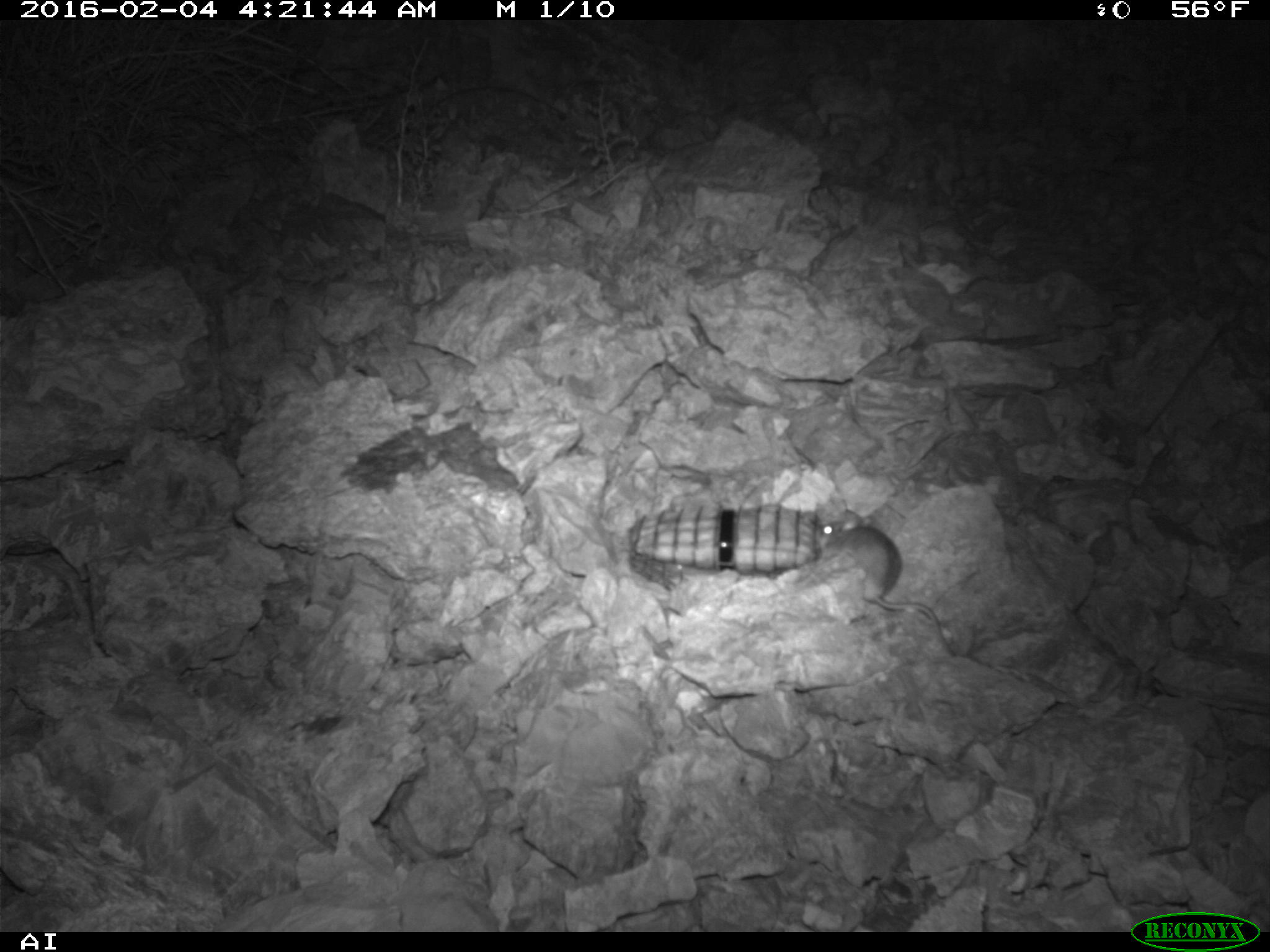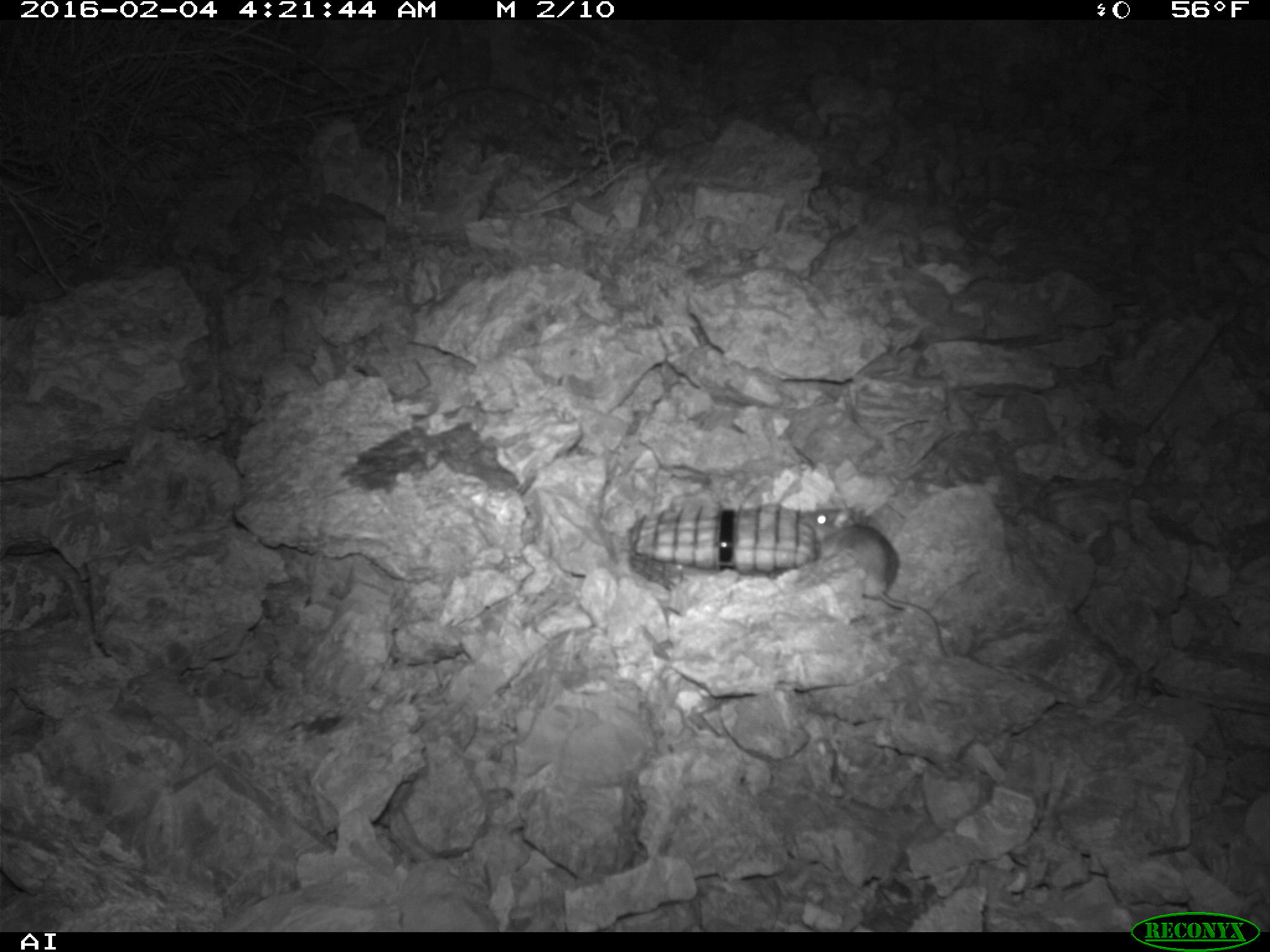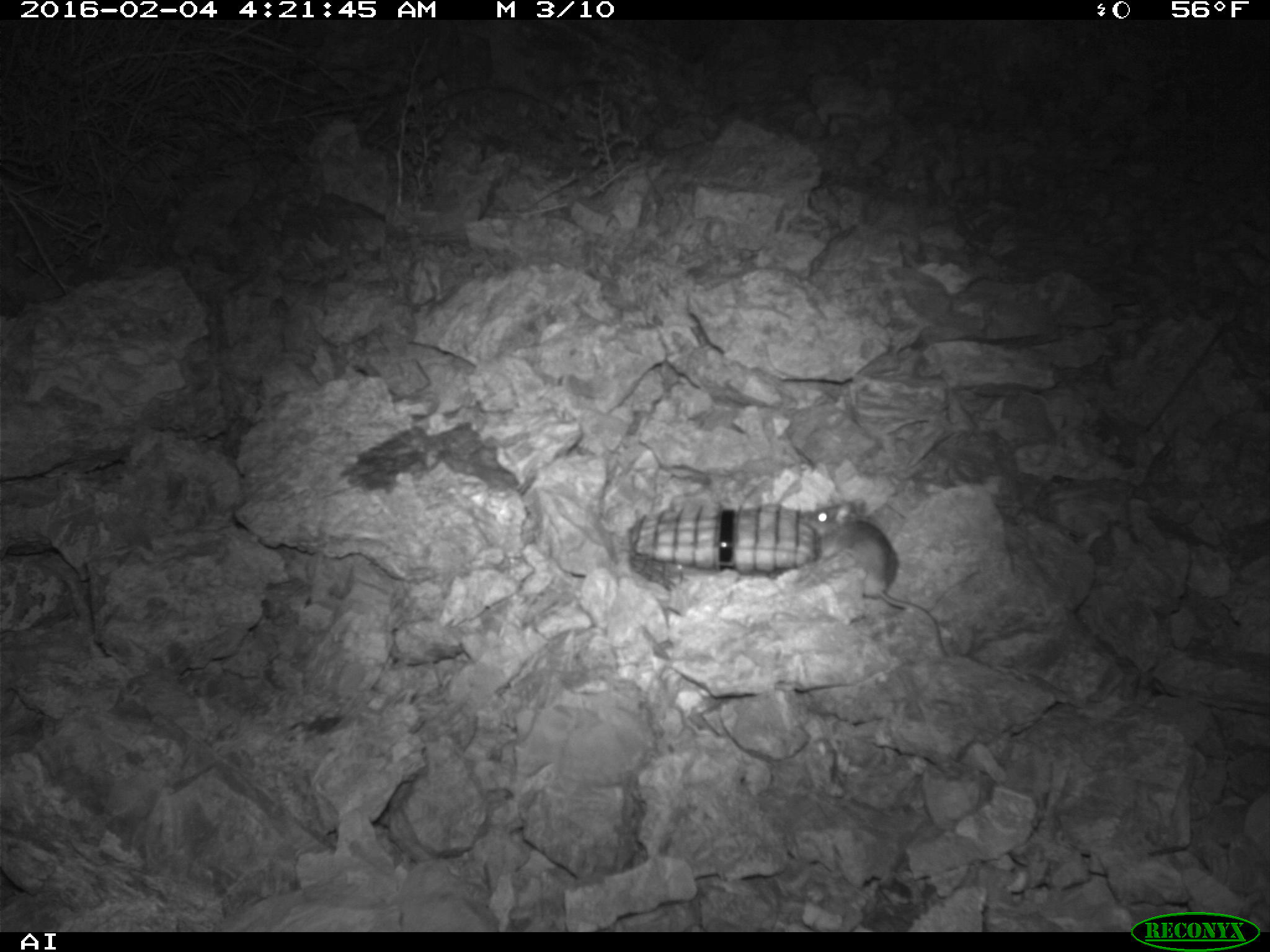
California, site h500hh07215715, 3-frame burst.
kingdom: Animalia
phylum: Chordata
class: Mammalia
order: Rodentia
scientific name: Rodentia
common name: rodent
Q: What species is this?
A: Rodent (Rodentia).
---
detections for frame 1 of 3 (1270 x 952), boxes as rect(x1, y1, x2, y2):
rodent: rect(816, 506, 957, 659)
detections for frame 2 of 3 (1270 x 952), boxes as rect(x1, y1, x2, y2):
rodent: rect(796, 507, 952, 658)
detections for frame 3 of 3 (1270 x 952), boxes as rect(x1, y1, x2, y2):
rodent: rect(799, 502, 948, 658)